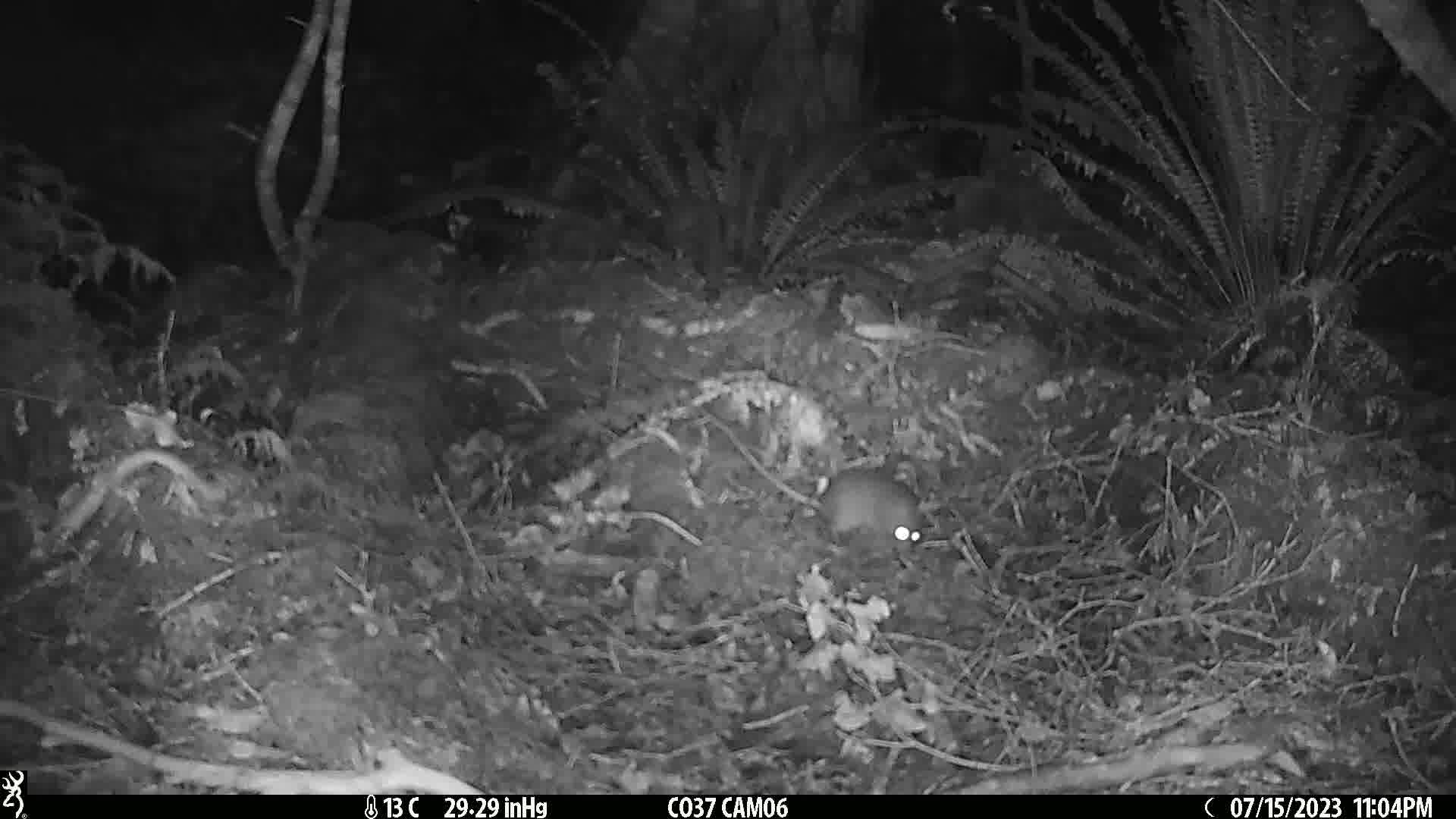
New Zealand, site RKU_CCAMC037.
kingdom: Animalia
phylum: Chordata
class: Mammalia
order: Rodentia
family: Muridae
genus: Rattus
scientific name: Rattus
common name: rat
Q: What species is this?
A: Rat (Rattus).